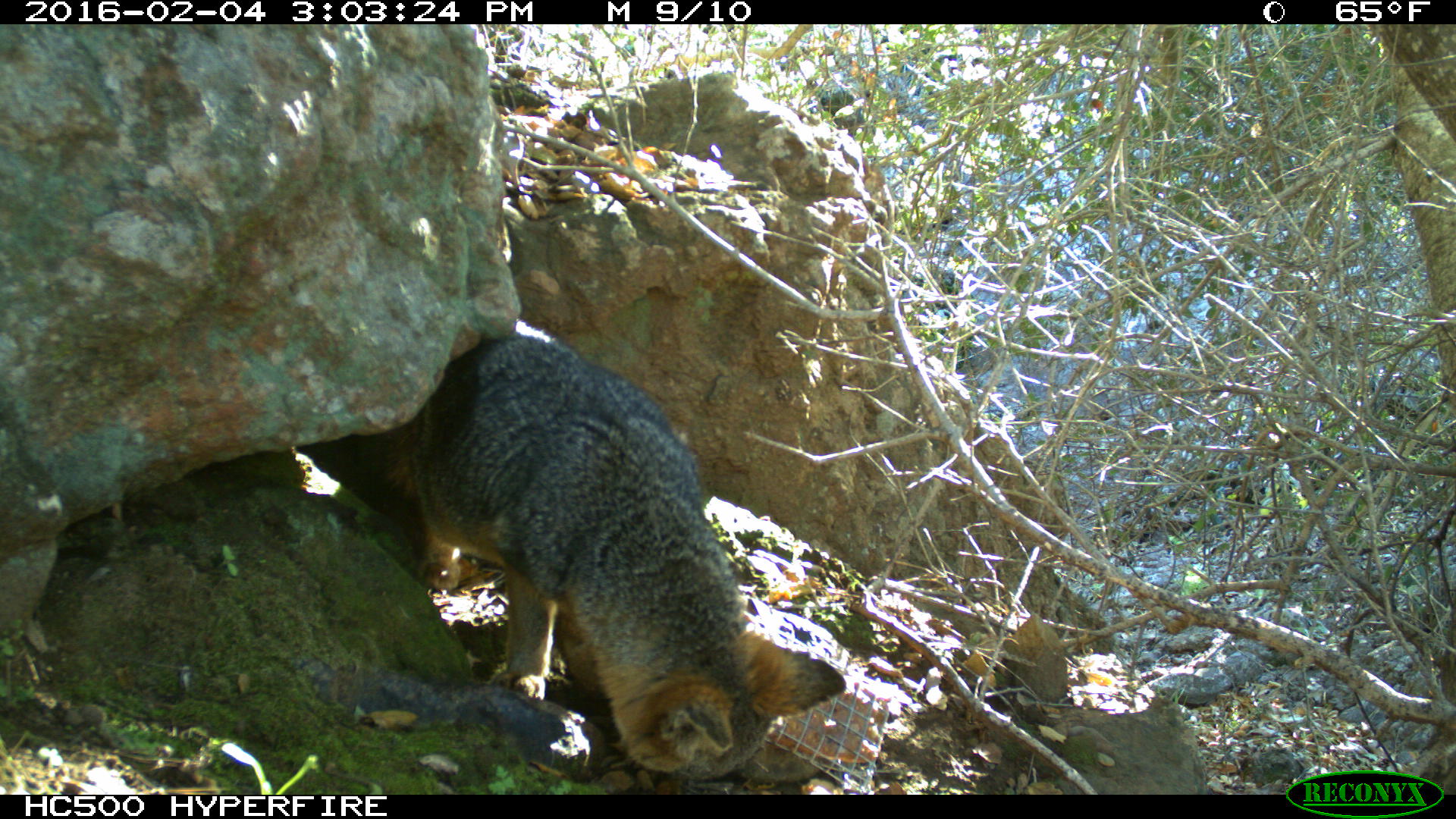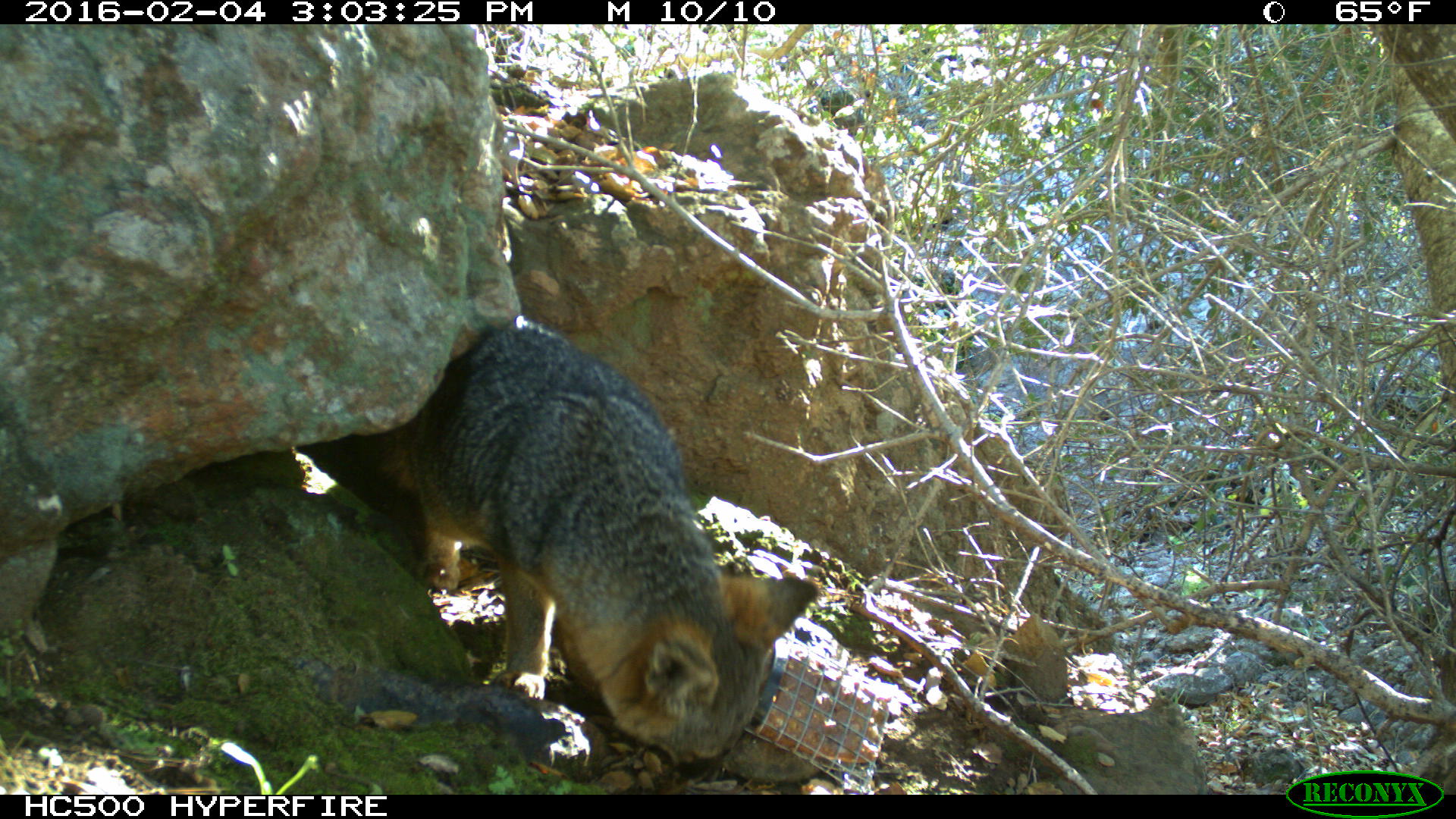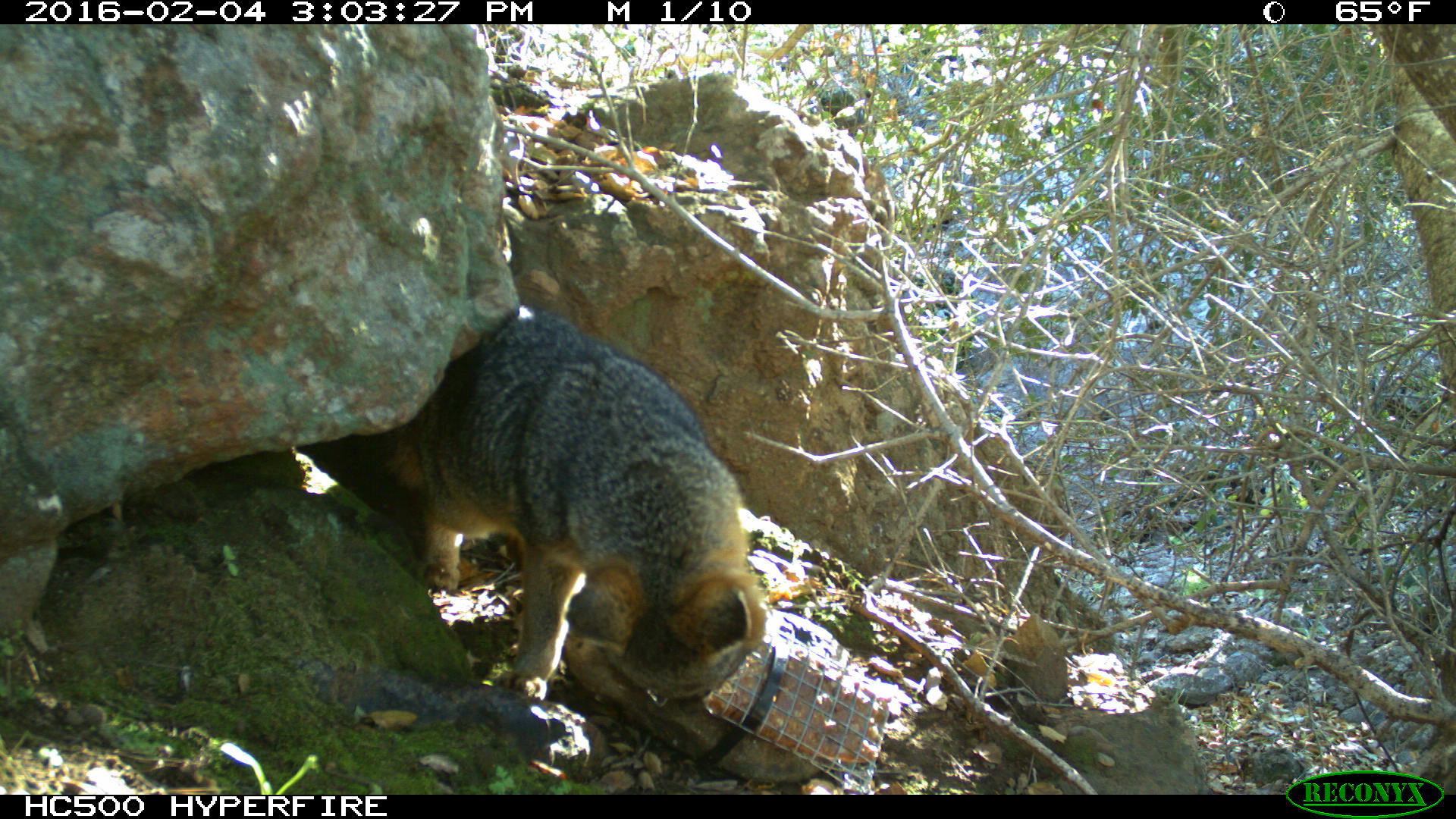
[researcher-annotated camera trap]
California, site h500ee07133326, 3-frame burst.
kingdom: Animalia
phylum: Chordata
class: Mammalia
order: Carnivora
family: Canidae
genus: Urocyon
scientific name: Urocyon littoralis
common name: island fox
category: fox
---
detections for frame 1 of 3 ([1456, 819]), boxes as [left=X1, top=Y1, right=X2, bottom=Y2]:
fox: [left=353, top=316, right=846, bottom=777]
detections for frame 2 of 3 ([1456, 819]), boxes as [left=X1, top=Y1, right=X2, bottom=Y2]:
fox: [left=325, top=316, right=817, bottom=781]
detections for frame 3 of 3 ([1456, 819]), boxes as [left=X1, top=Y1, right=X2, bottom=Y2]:
fox: [left=369, top=304, right=767, bottom=704]